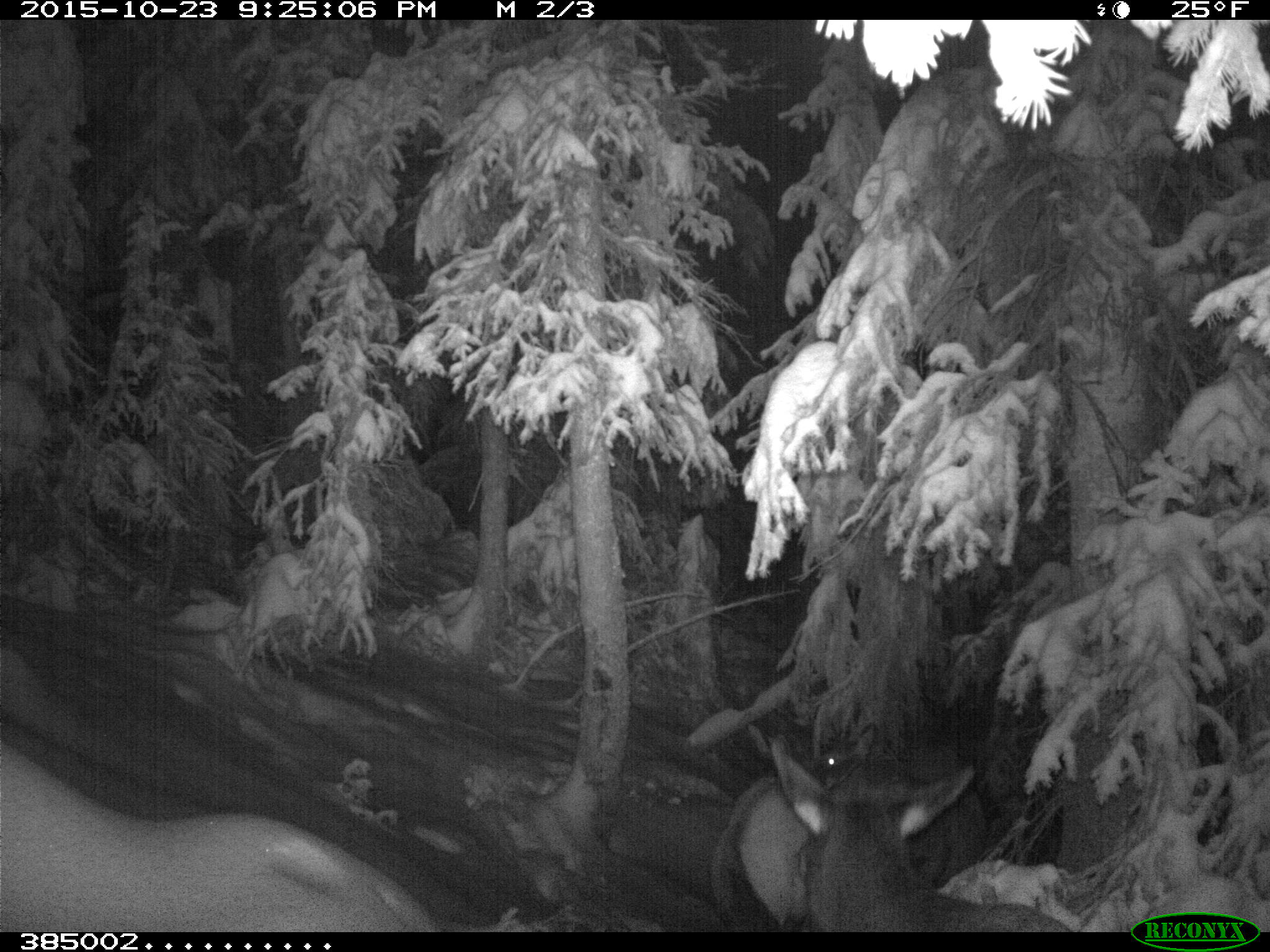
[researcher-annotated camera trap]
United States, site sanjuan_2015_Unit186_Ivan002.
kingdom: Animalia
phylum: Chordata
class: Mammalia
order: Artiodactyla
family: Cervidae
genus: Cervus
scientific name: Cervus elaphus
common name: red deer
Cervus elaphus (red deer).